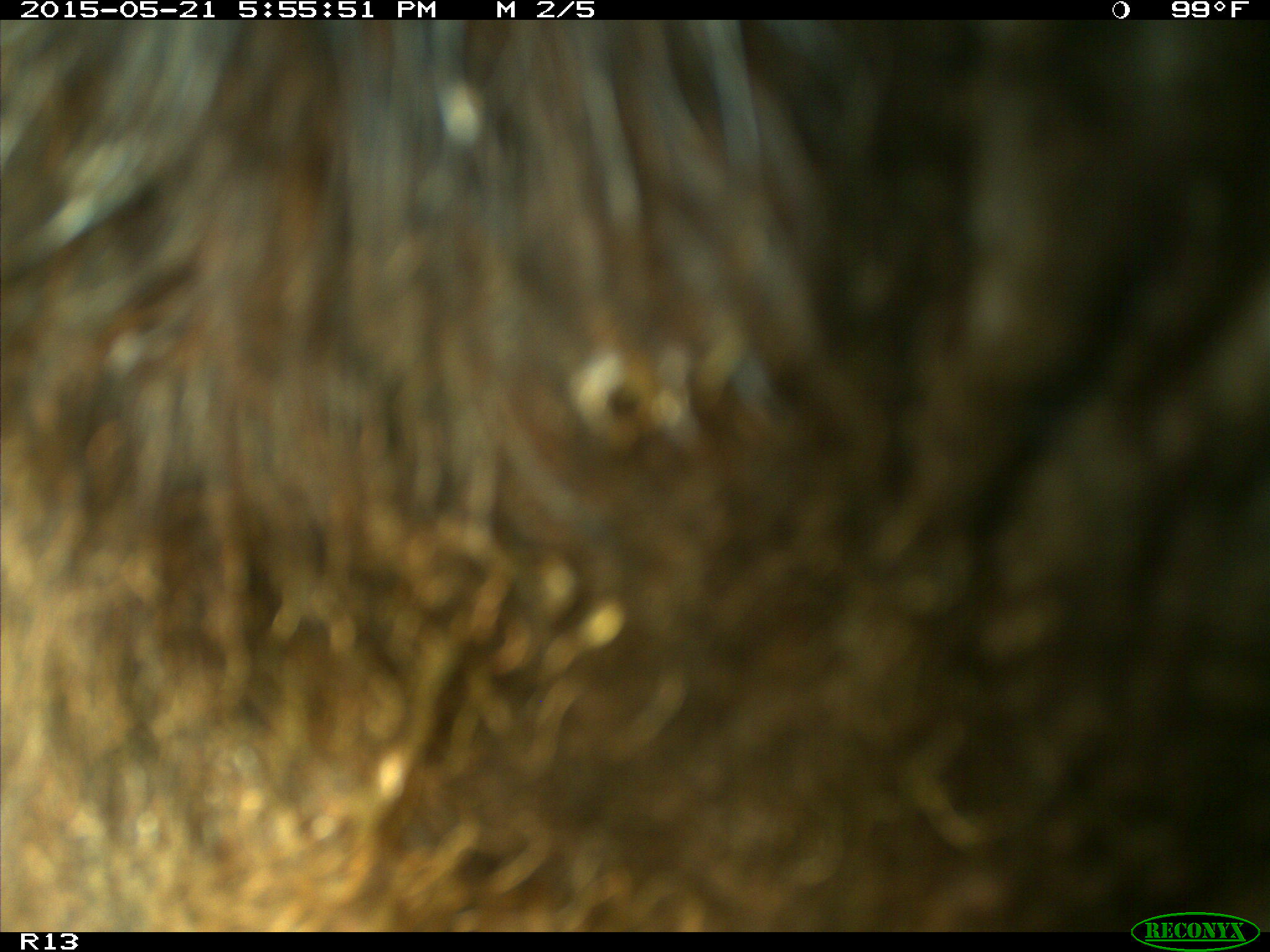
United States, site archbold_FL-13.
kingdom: Animalia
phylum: Chordata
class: Mammalia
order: Artiodactyla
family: Bovidae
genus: Bos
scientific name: Bos taurus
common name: domestic cow